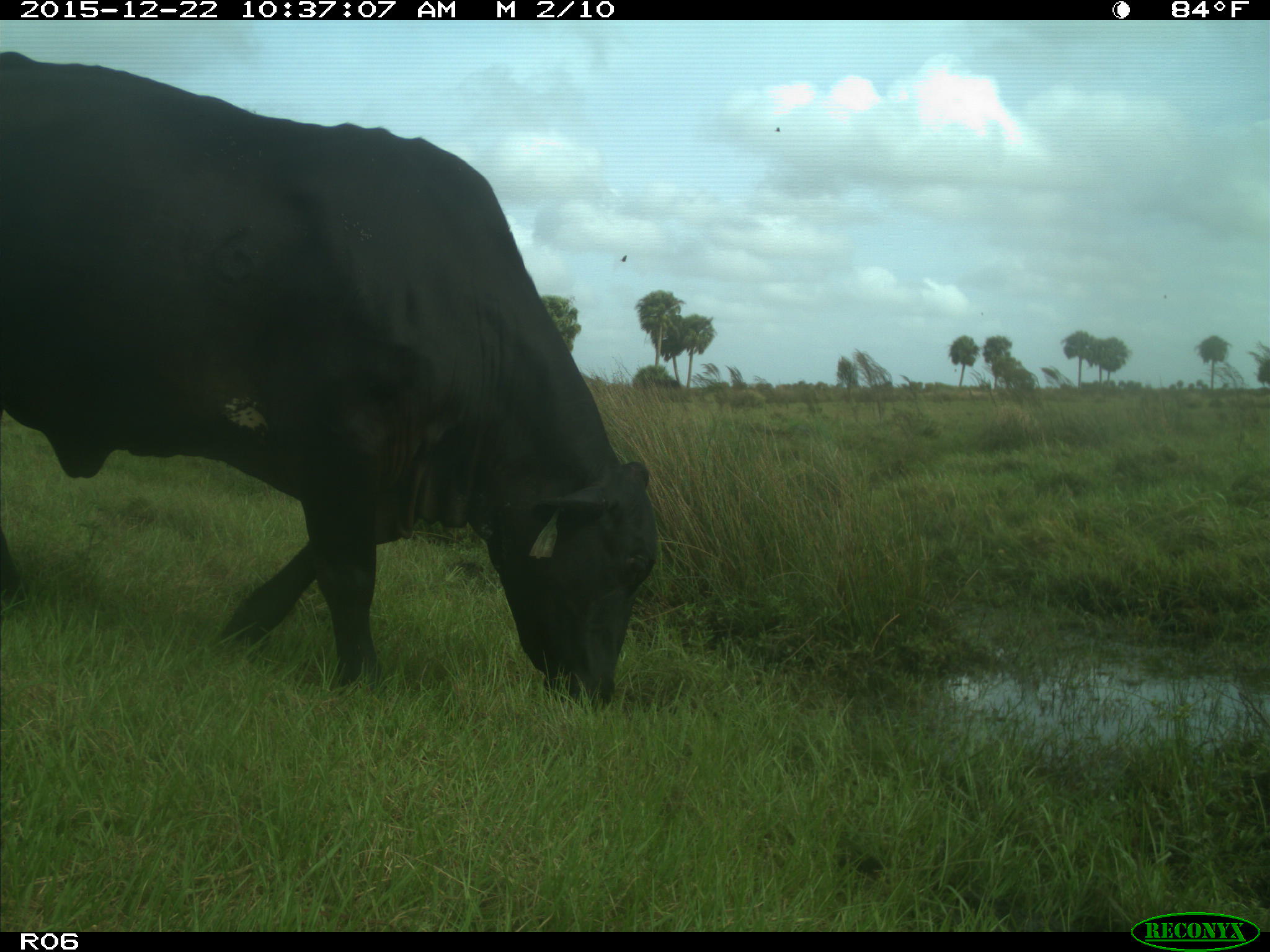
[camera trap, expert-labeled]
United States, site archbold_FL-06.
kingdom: Animalia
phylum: Chordata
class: Mammalia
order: Artiodactyla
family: Bovidae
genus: Bos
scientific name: Bos taurus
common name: domestic cow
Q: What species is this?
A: Bos taurus (domestic cow).